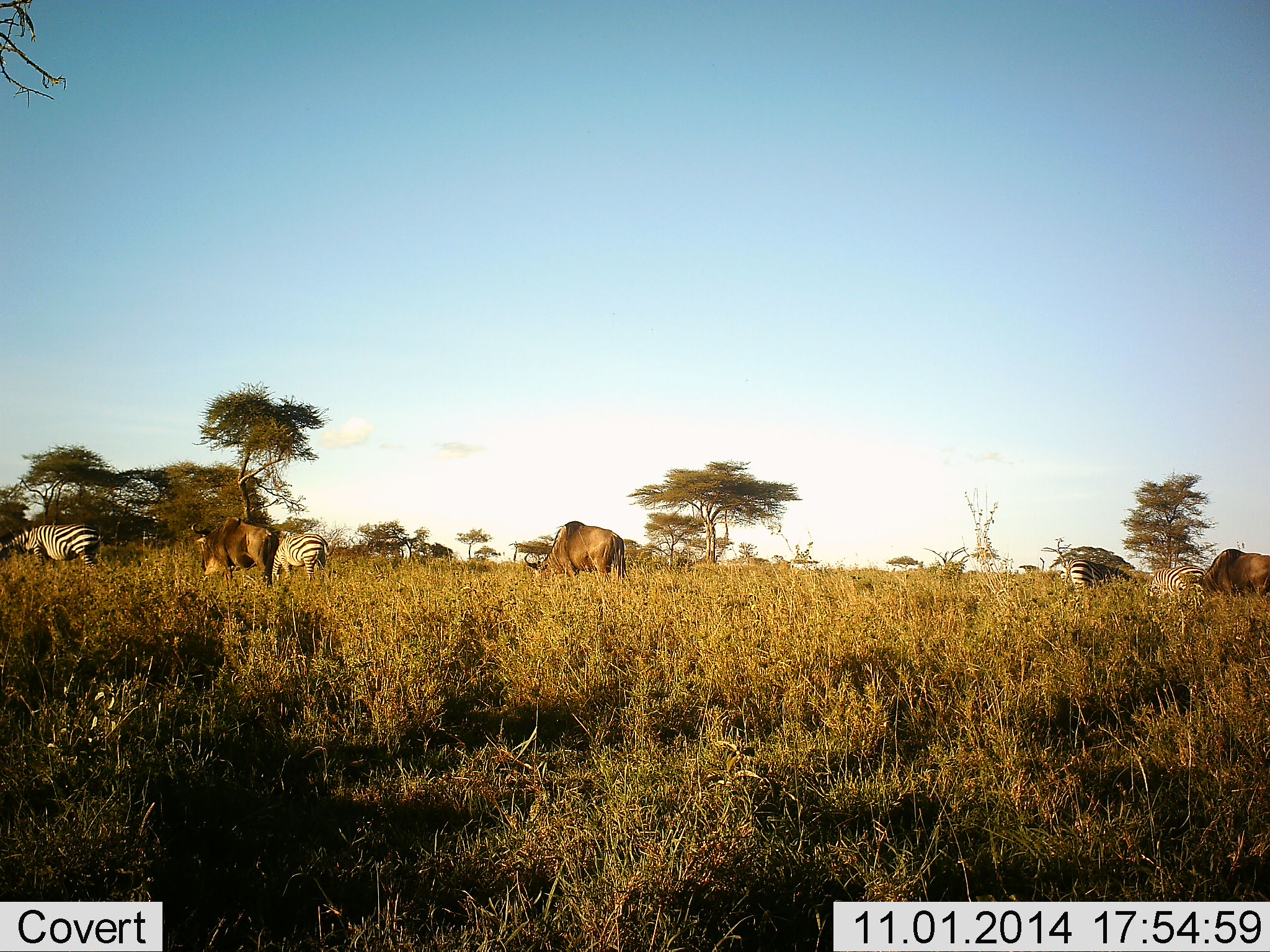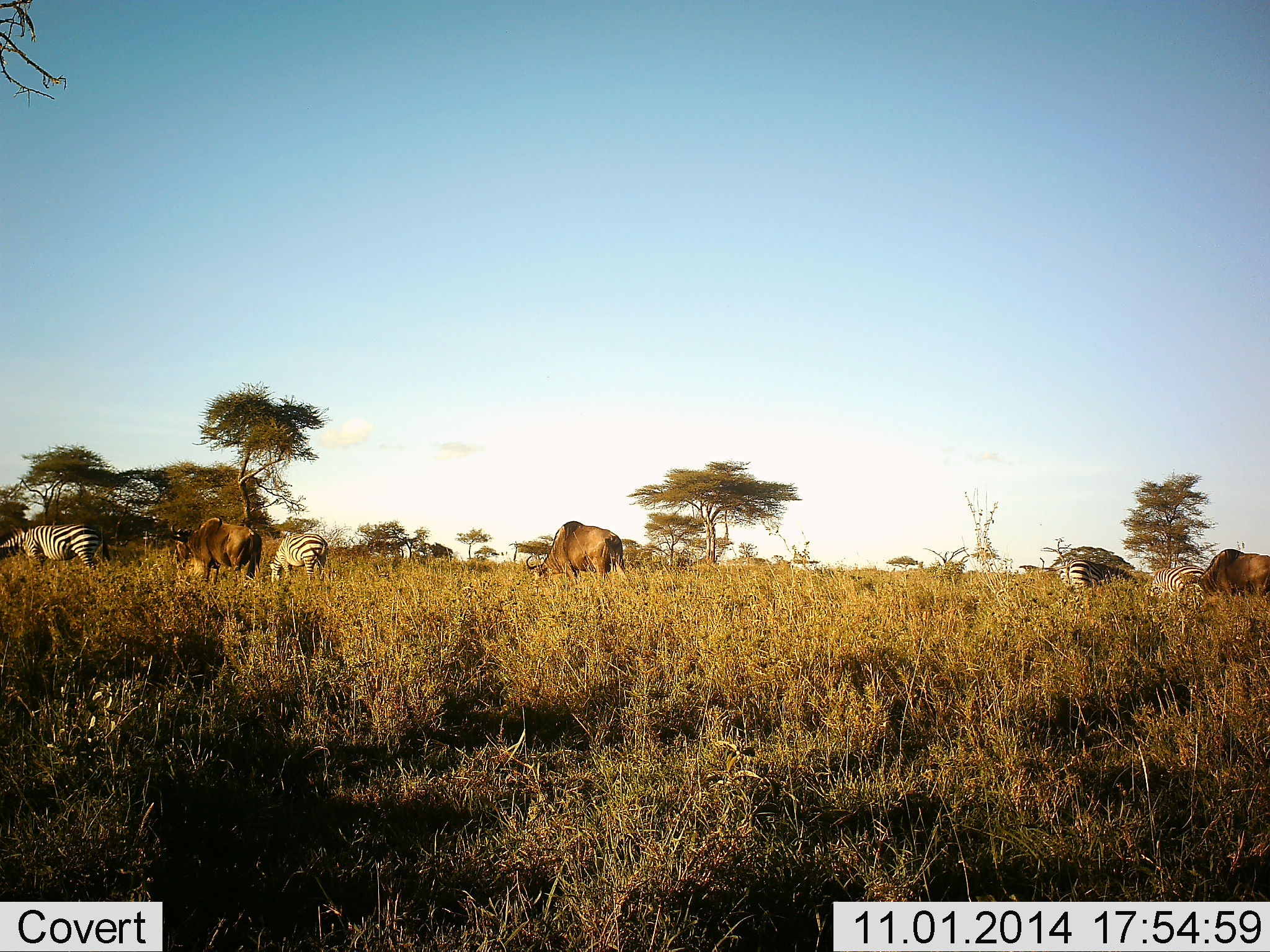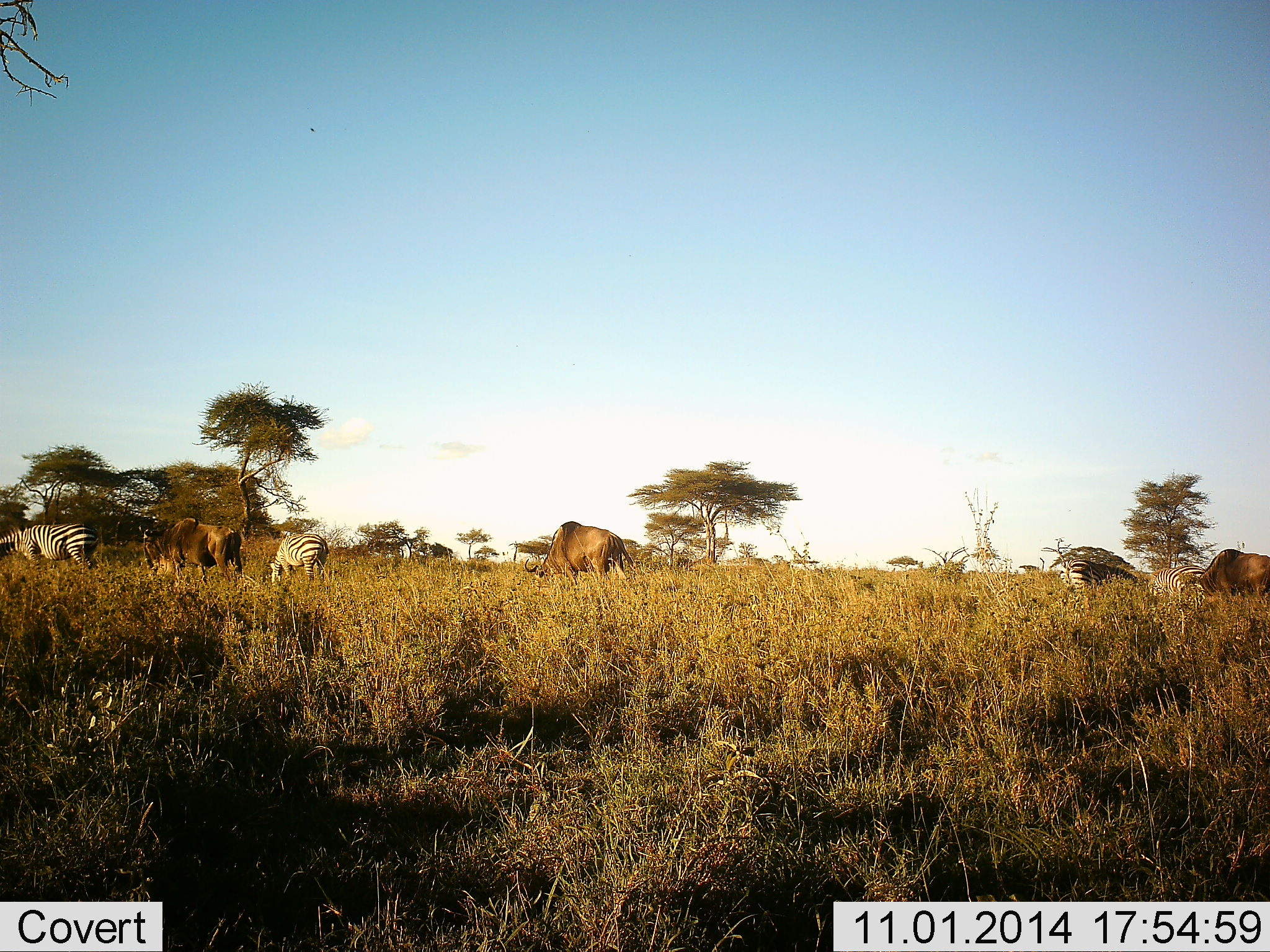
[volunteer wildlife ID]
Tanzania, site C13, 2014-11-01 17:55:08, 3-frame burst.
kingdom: Animalia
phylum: Chordata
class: Mammalia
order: Artiodactyla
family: Bovidae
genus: Connochaetes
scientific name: Connochaetes taurinus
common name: blue wildebeest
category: wildebeest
Wildebeest (blue wildebeest) (Connochaetes taurinus), count 3. Behavior (volunteer vote fractions): standing 20%, resting 10%, moving 10%, interacting 0%. Young present (vote fraction): 0%. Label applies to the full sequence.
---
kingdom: Animalia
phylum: Chordata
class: Mammalia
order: Perissodactyla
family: Equidae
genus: Equus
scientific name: Equus quagga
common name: plains zebra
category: zebra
Zebra (plains zebra) (Equus quagga), count 4. Behavior (volunteer vote fractions): standing 18%, resting 9%, moving 0%, interacting 0%. Young present (vote fraction): 0%. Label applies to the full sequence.